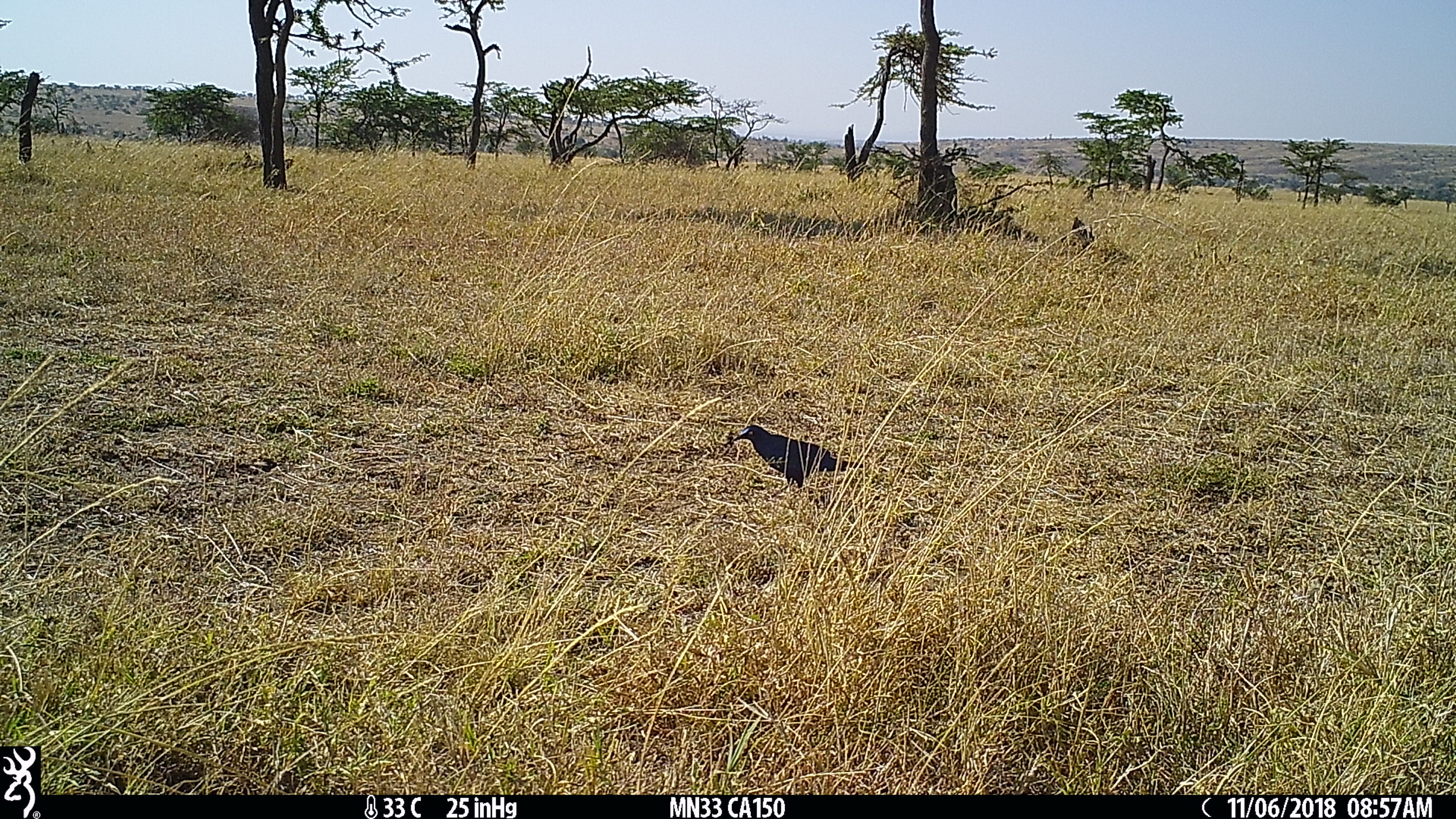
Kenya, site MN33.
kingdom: Animalia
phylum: Chordata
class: Aves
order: Passeriformes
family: Sturnidae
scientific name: Sturnidae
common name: starling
Starling (Sturnidae).